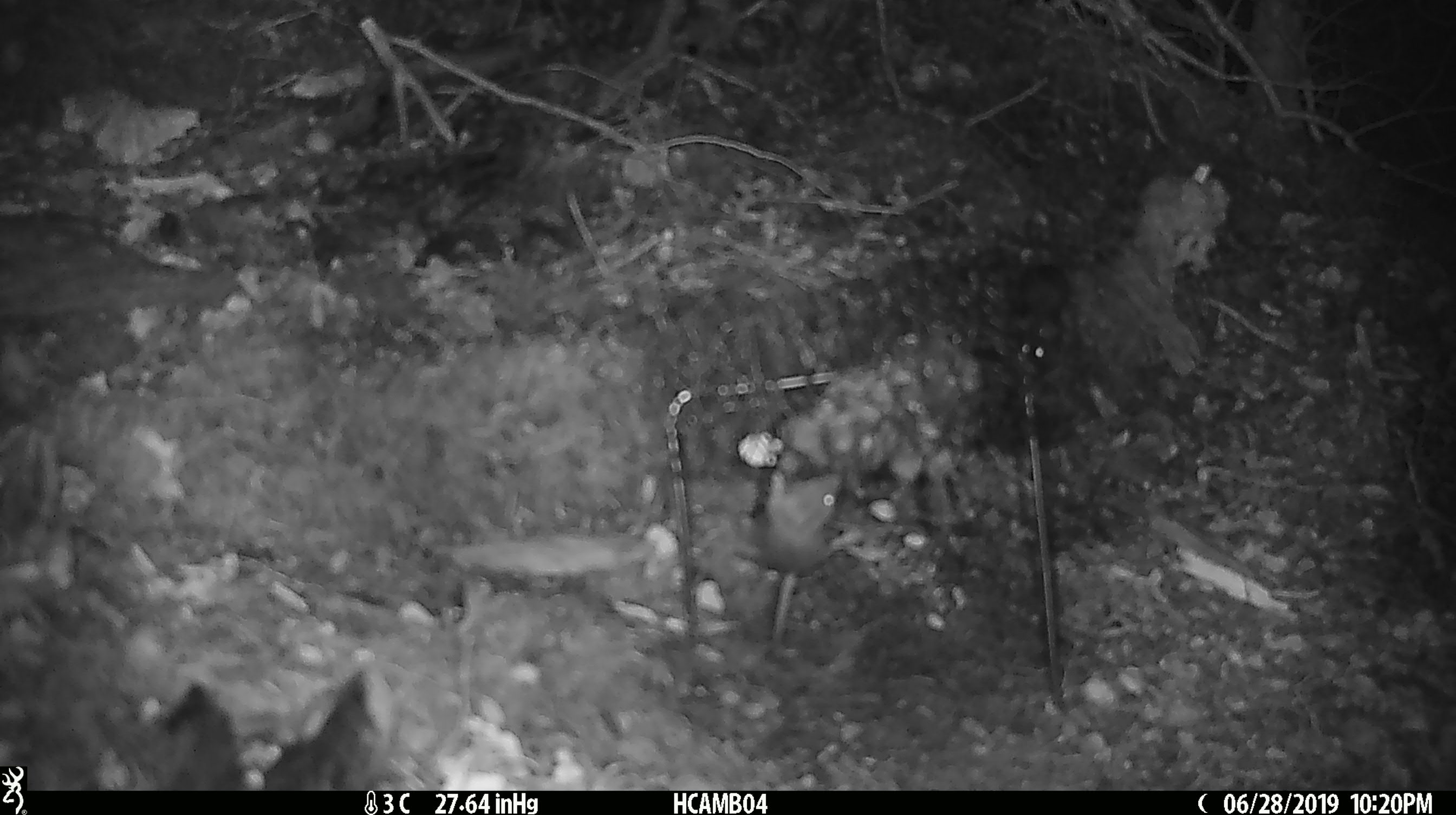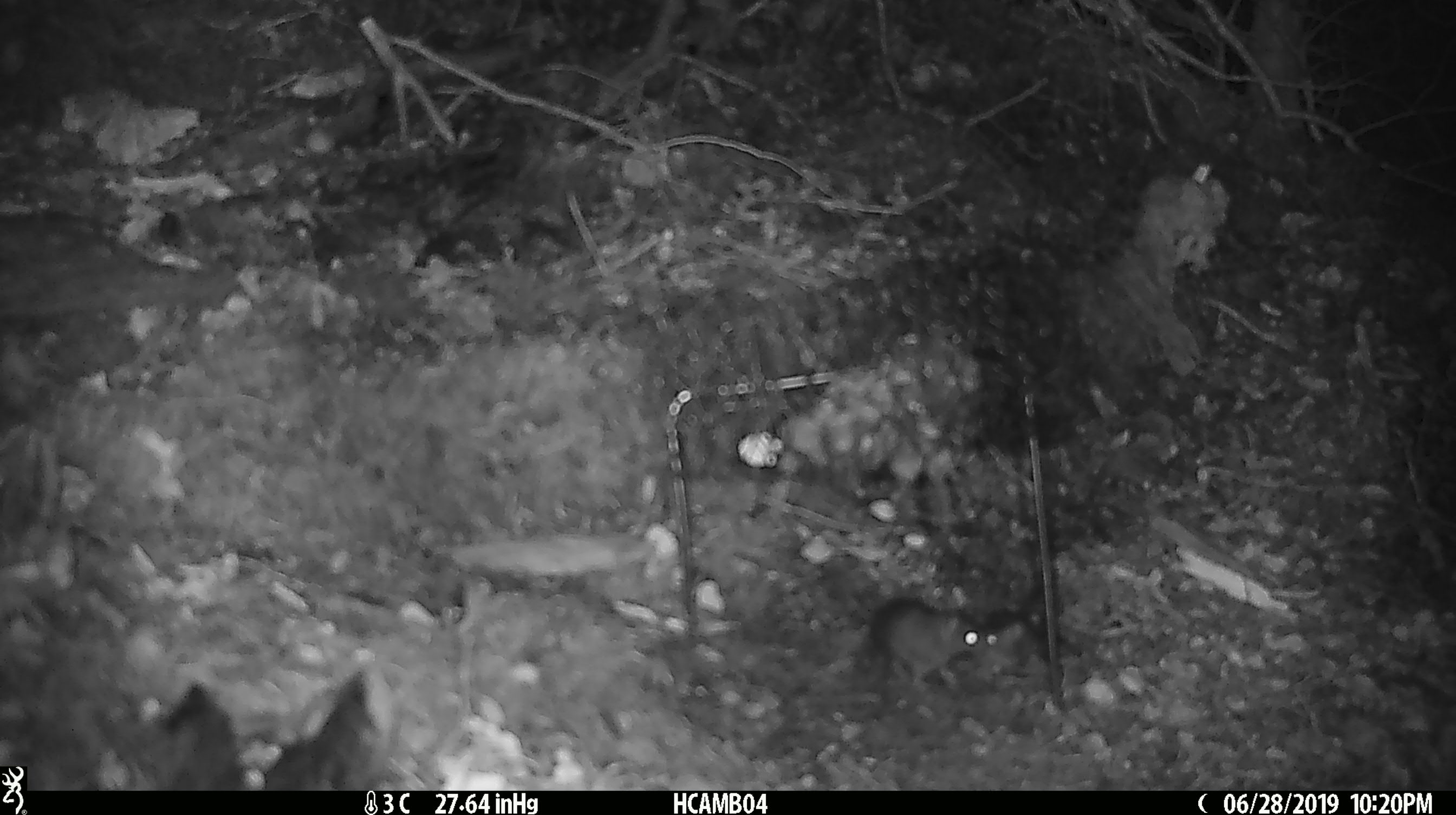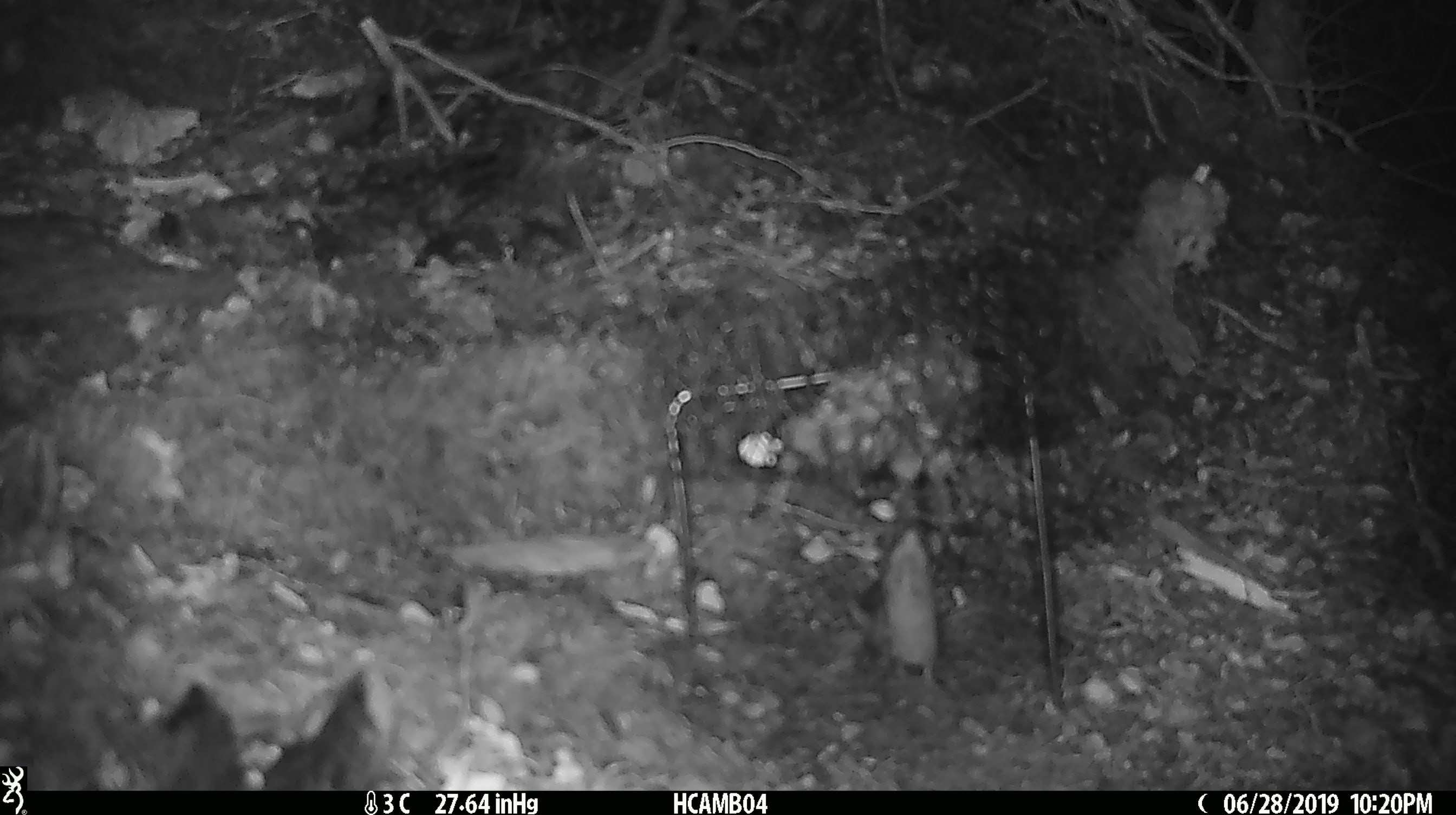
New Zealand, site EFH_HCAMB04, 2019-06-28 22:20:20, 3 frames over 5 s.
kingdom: Animalia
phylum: Chordata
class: Mammalia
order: Rodentia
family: Muridae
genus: Mus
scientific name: Mus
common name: mouse